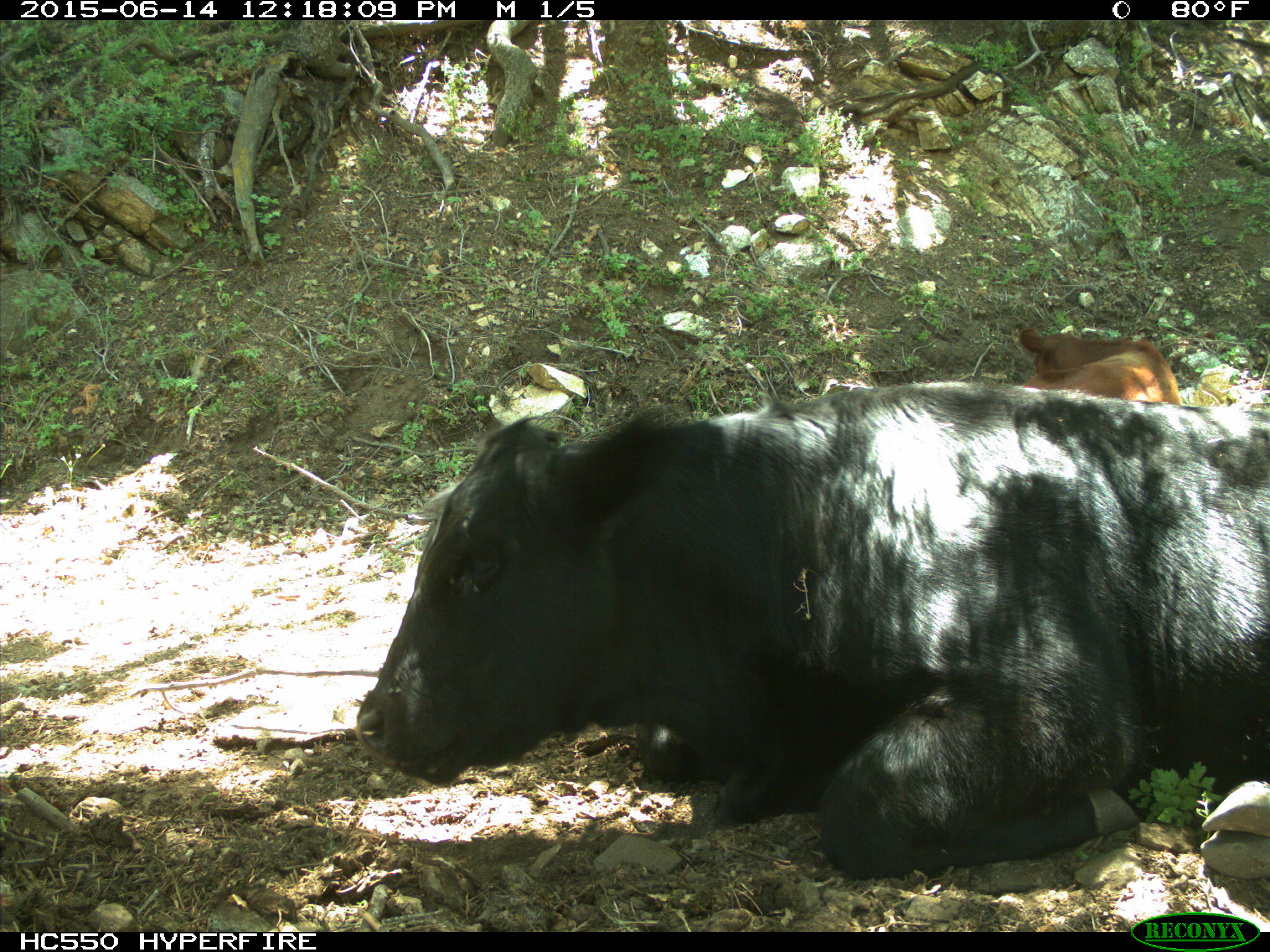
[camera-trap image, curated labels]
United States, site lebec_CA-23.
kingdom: Animalia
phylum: Chordata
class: Mammalia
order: Artiodactyla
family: Bovidae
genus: Bos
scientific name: Bos taurus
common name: domestic cow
Bos taurus (domestic cow).